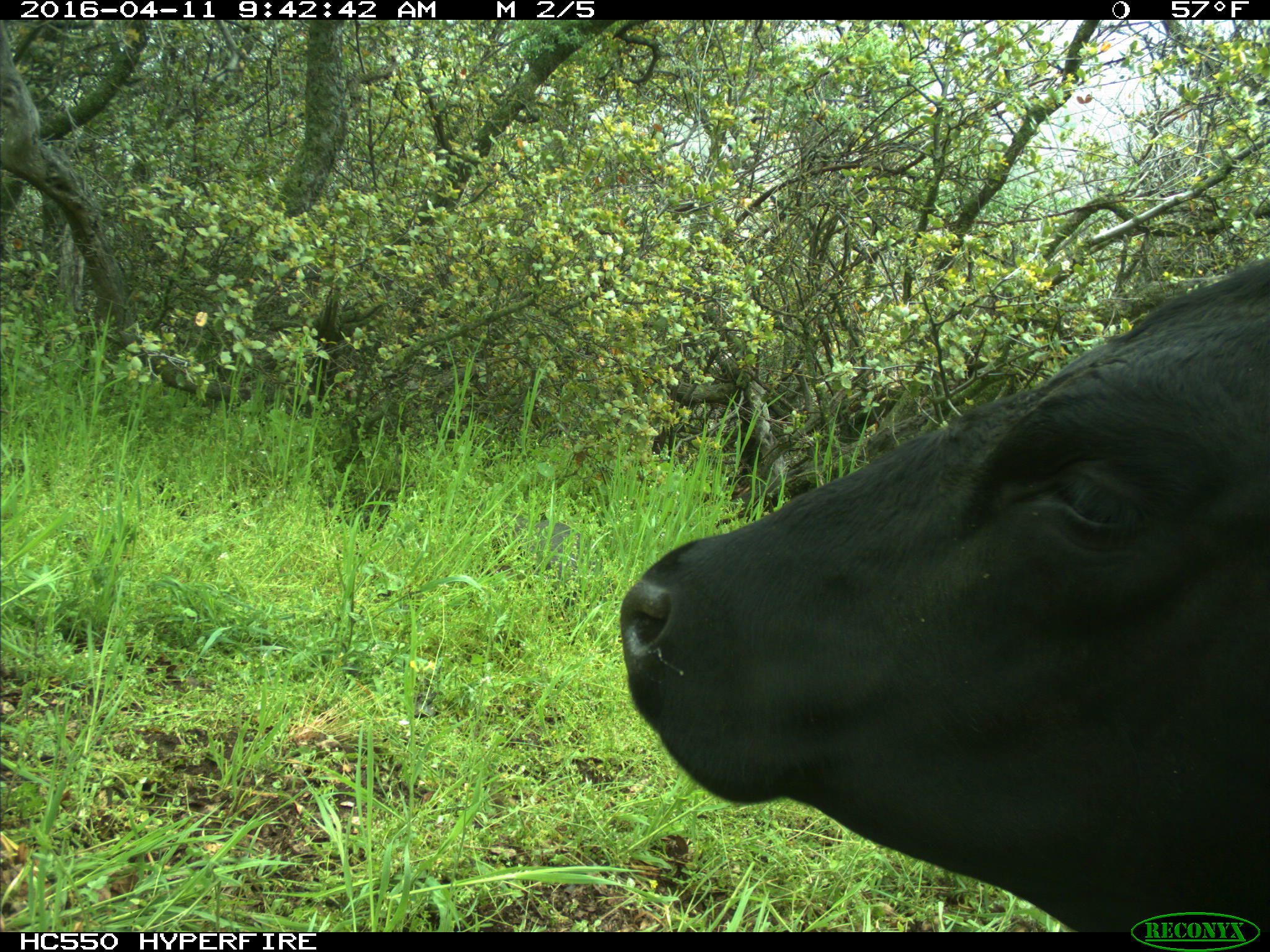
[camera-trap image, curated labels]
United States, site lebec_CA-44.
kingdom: Animalia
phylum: Chordata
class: Mammalia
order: Artiodactyla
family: Bovidae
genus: Bos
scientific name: Bos taurus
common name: domestic cow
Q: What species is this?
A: Bos taurus (domestic cow).